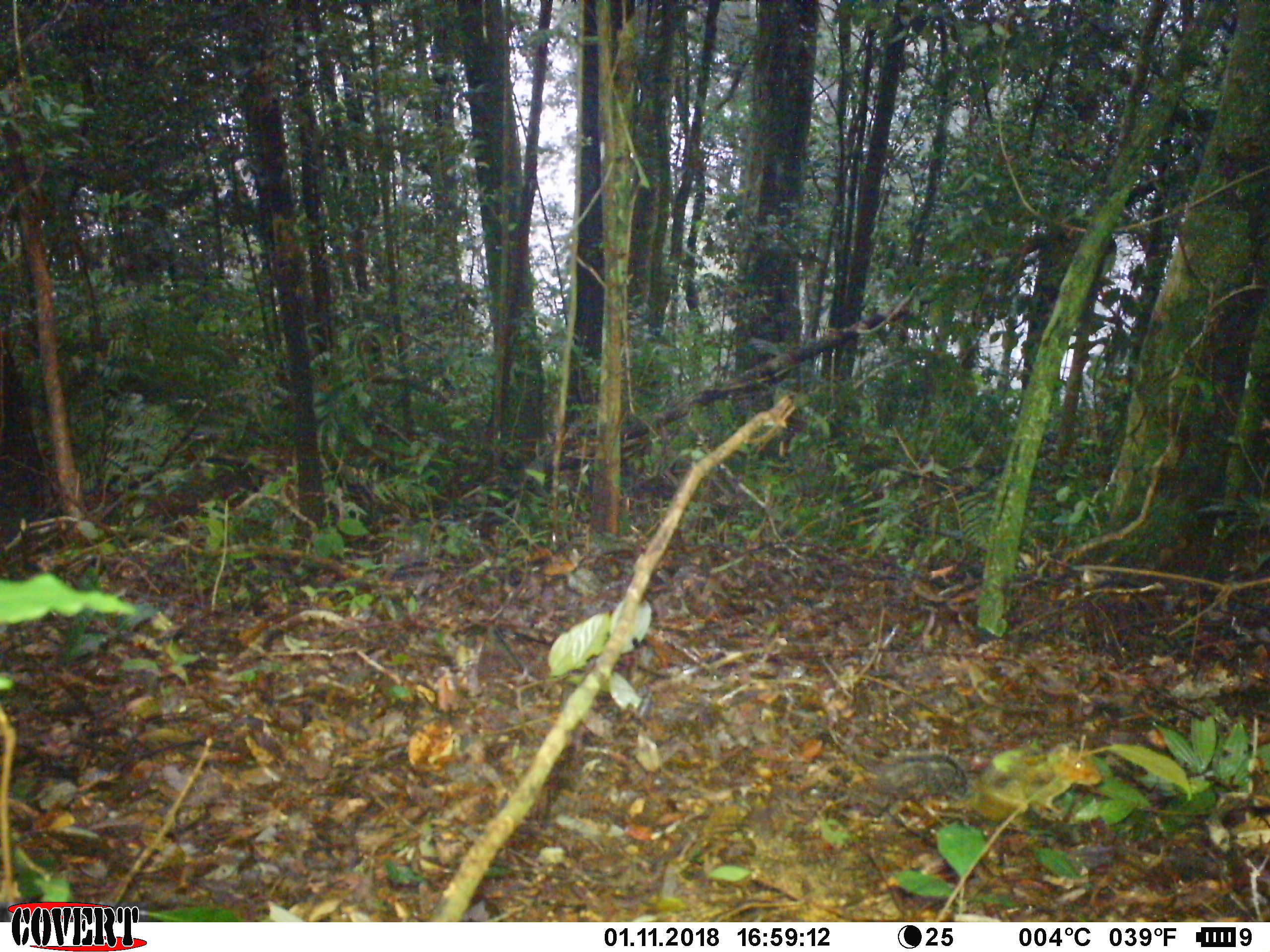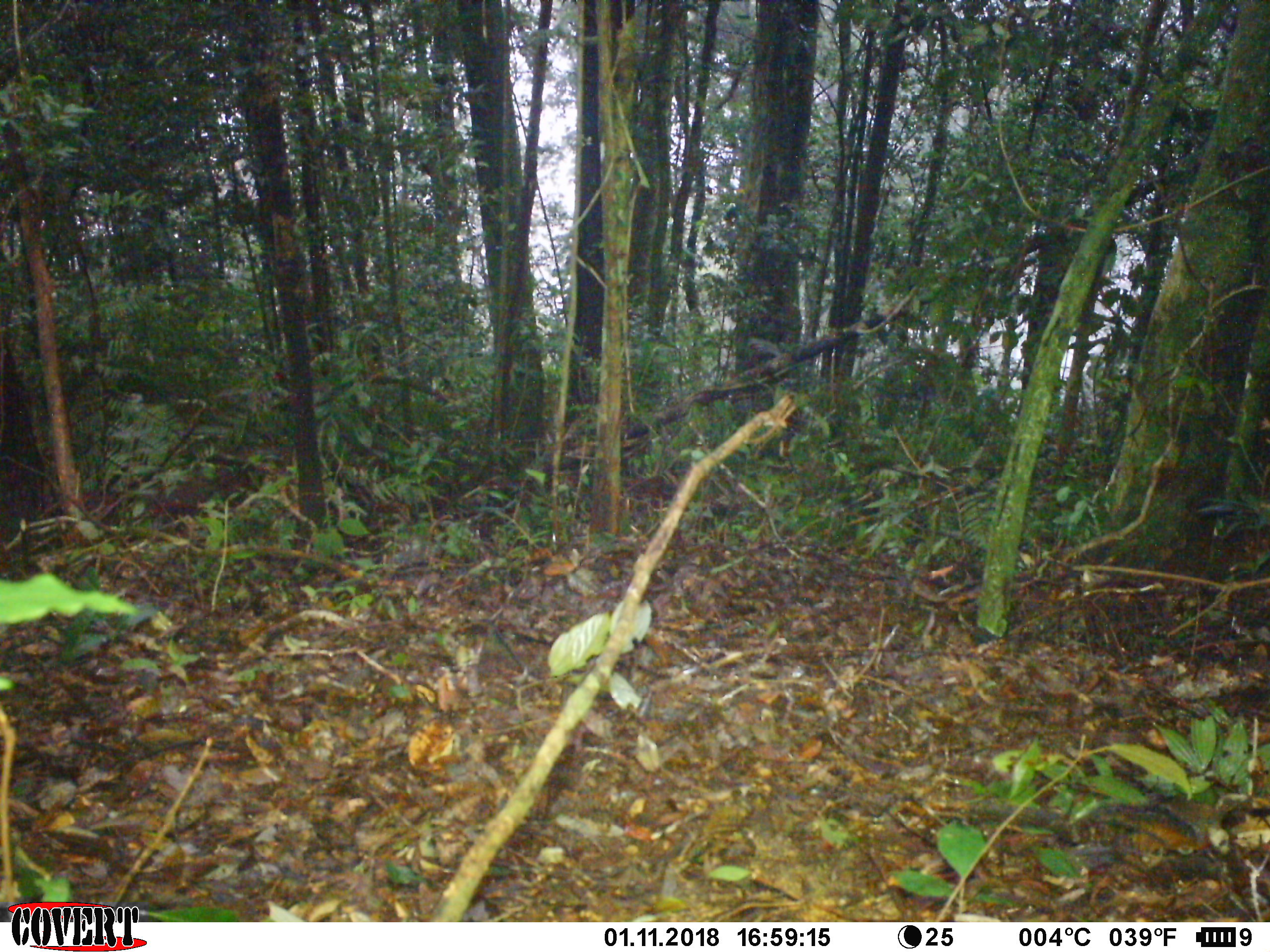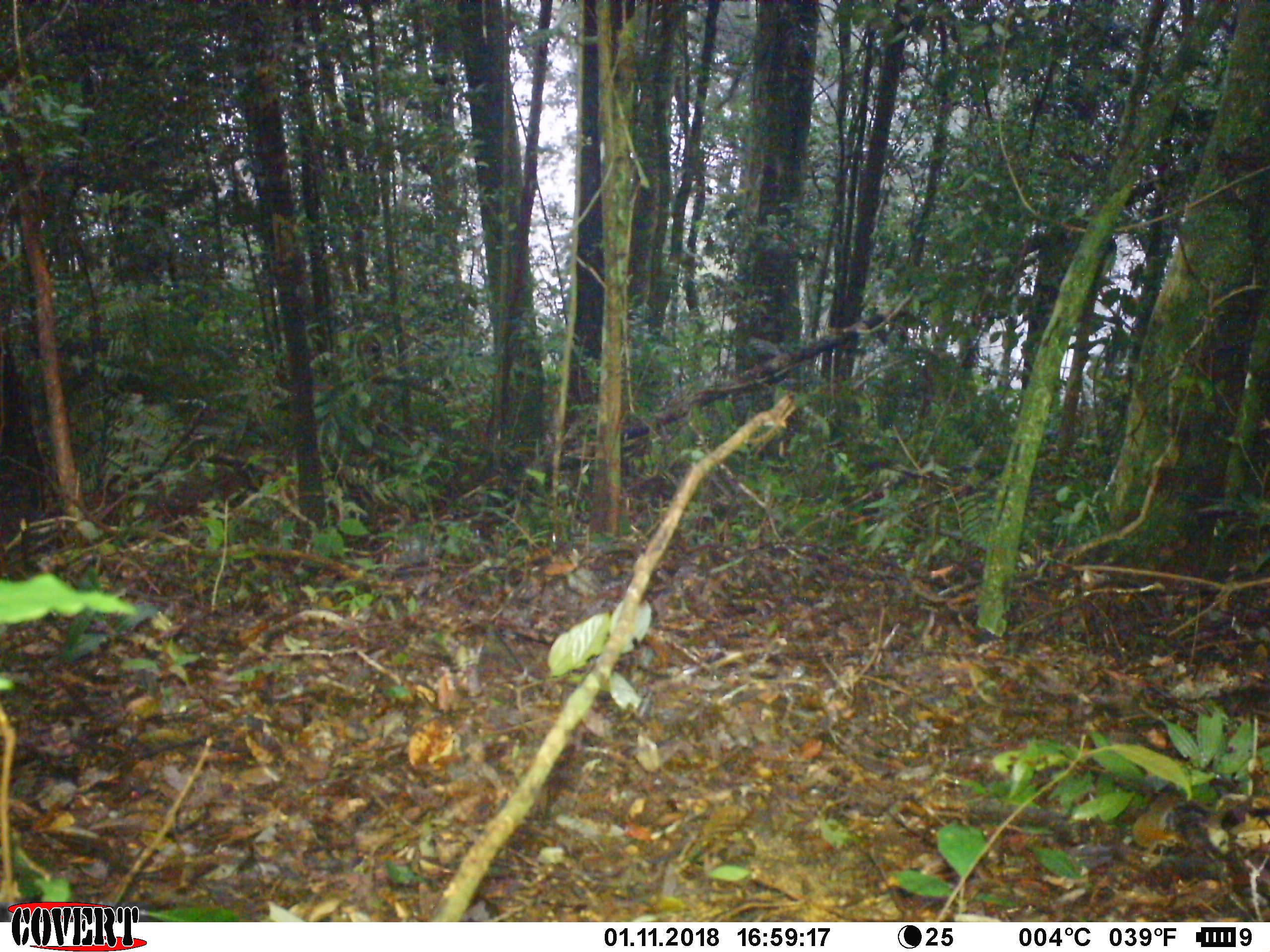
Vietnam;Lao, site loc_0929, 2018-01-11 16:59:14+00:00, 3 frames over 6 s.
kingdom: Animalia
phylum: Chordata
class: Mammalia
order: Rodentia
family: Sciuridae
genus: Dremomys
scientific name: Dremomys rufigenis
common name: red-cheeked squirrel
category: red cheeked squirrel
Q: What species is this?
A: Red cheeked squirrel (red-cheeked squirrel) (Dremomys rufigenis).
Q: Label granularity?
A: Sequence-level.